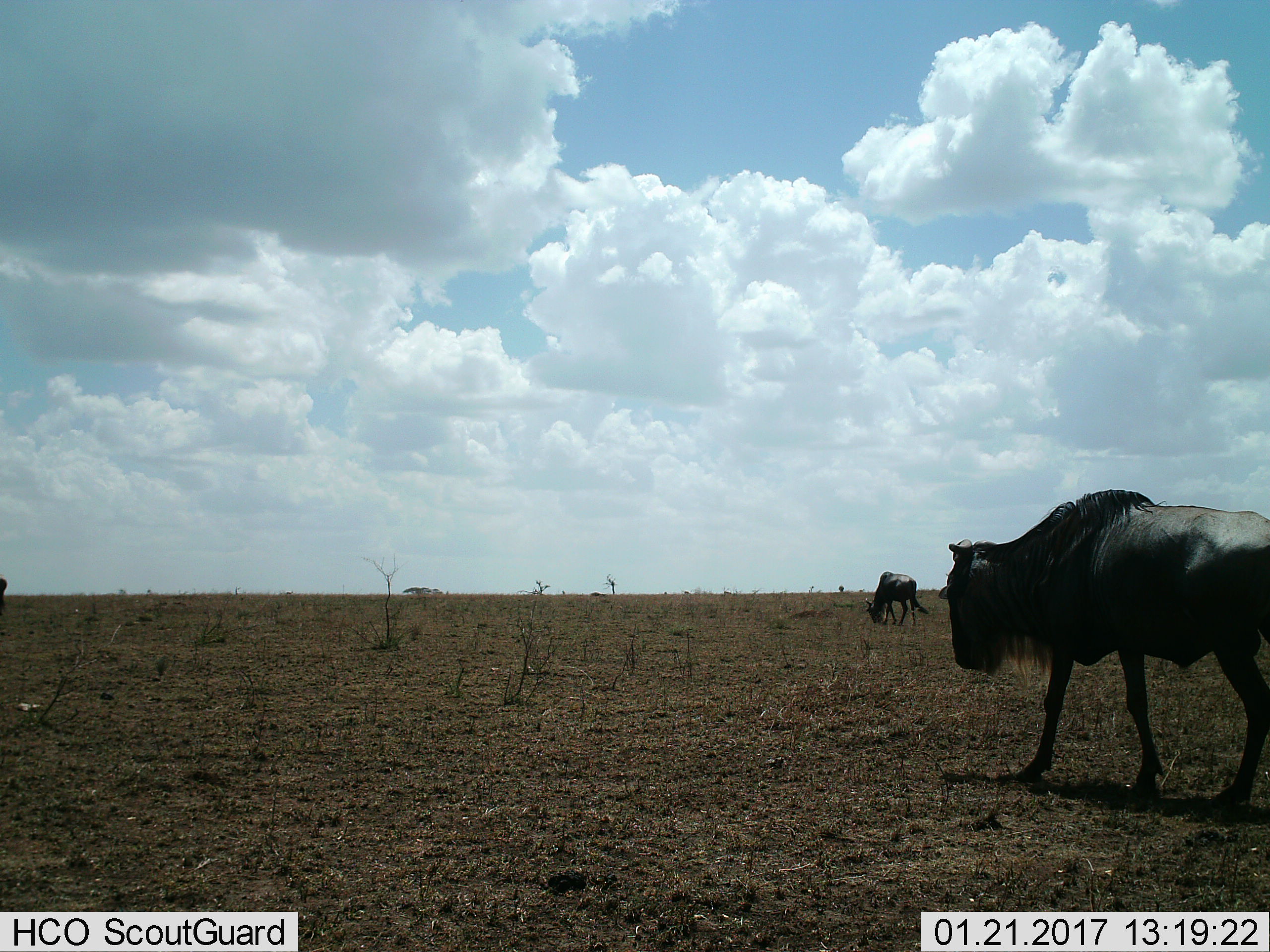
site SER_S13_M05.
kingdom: Animalia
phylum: Chordata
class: Mammalia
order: Artiodactyla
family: Bovidae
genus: Connochaetes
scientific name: Connochaetes taurinus taurinus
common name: blue wildebeest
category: wildebeestblue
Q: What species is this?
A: Wildebeestblue (blue wildebeest) (Connochaetes taurinus taurinus).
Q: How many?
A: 2.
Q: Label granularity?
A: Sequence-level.